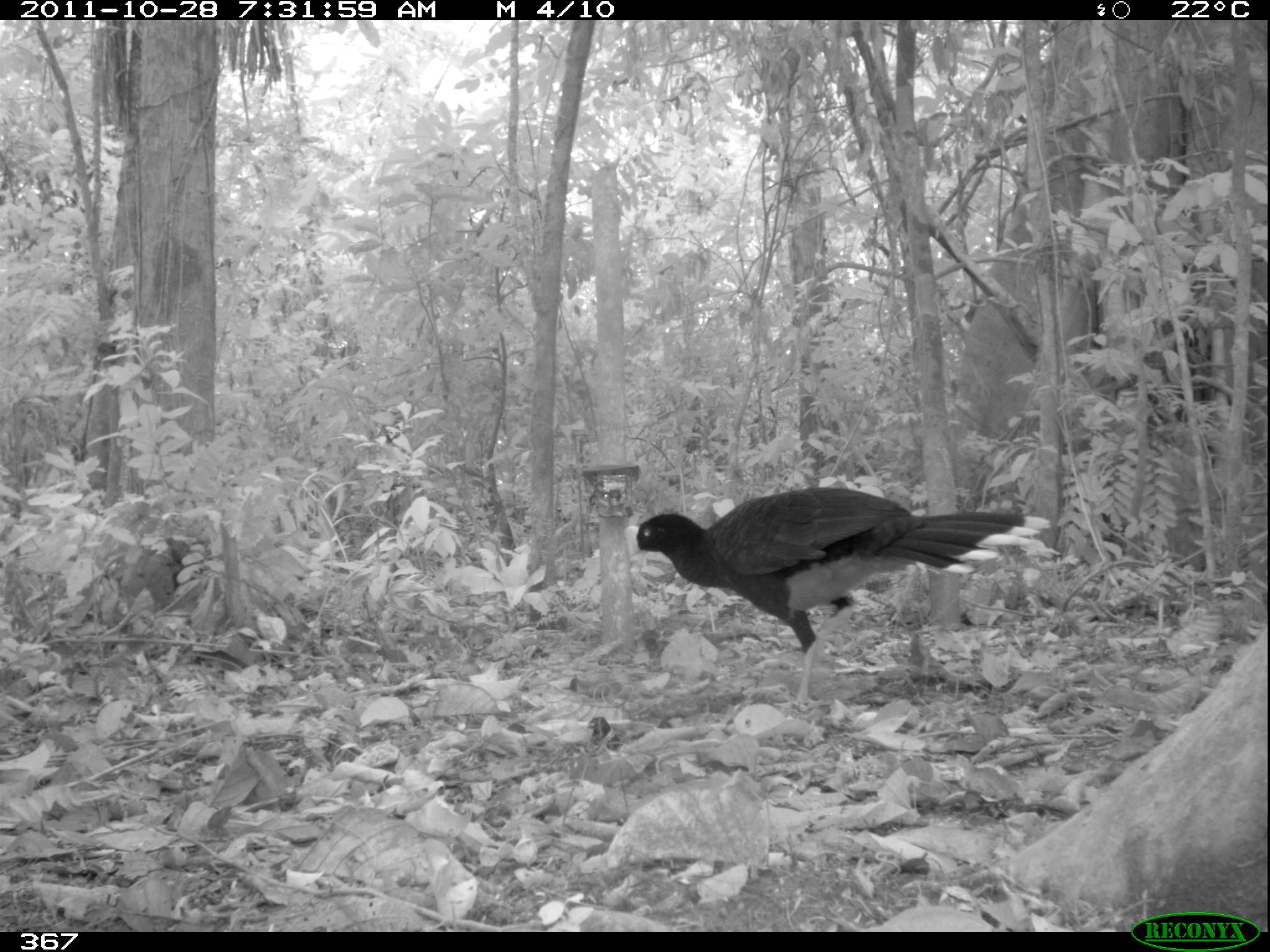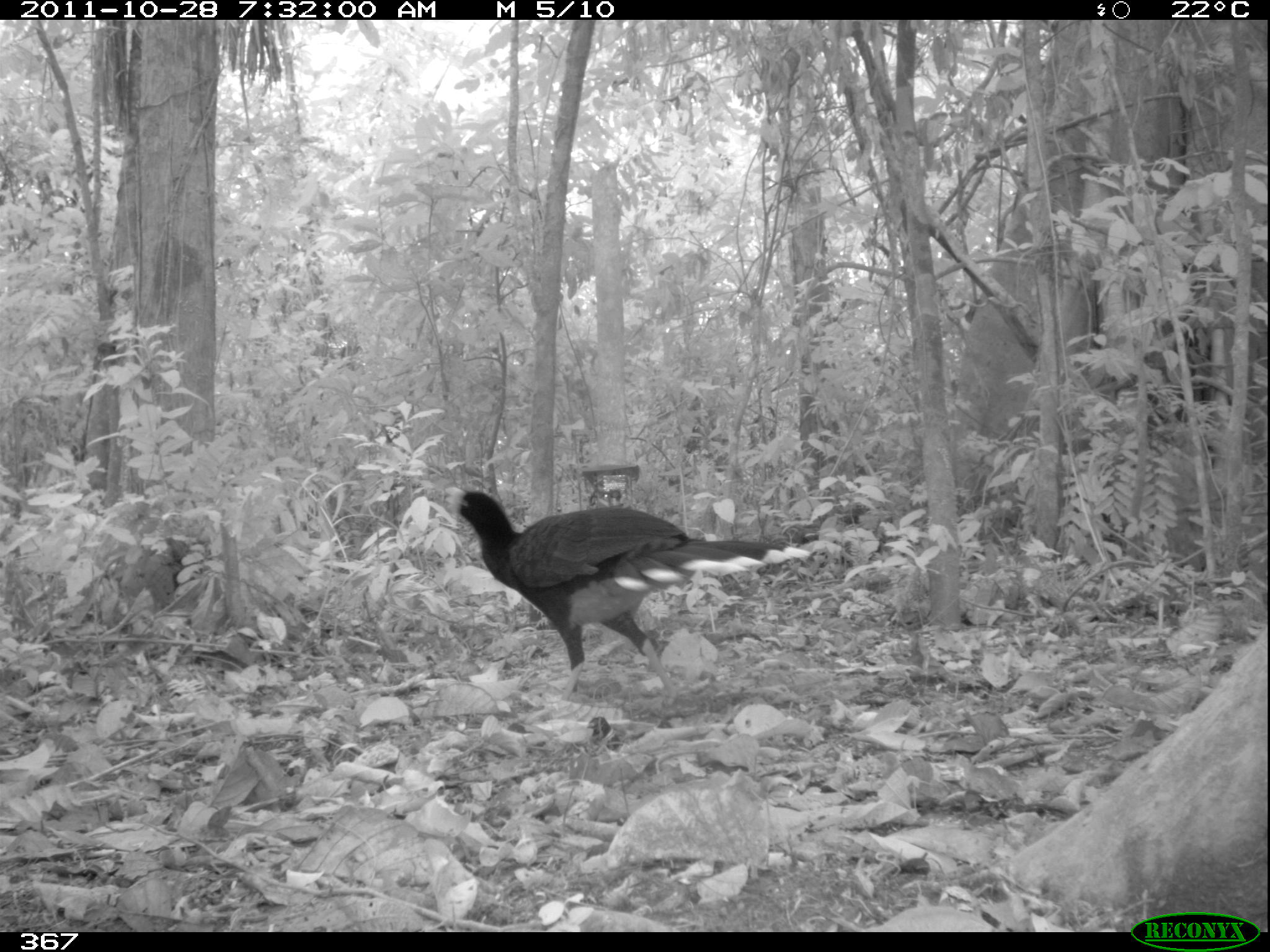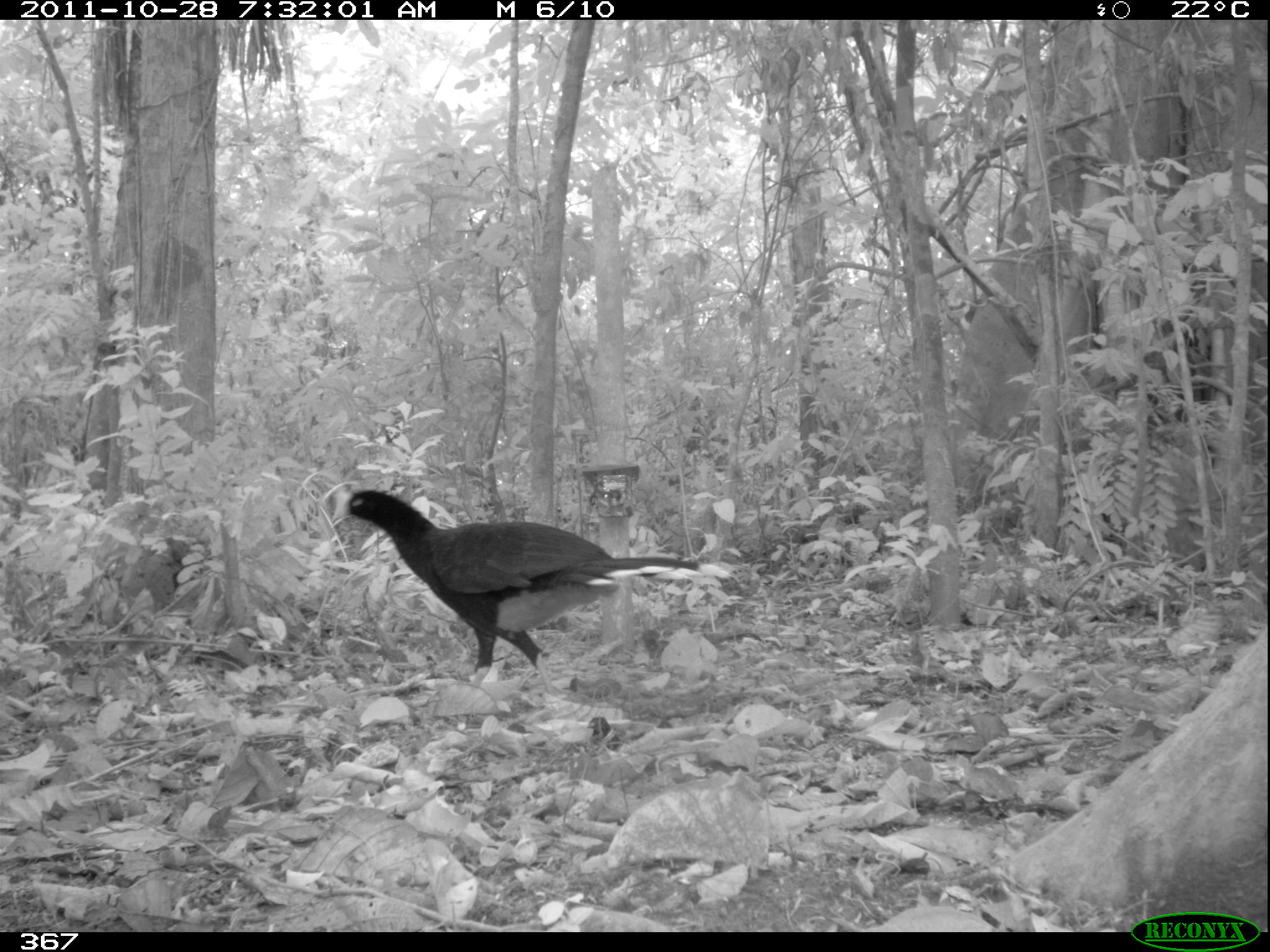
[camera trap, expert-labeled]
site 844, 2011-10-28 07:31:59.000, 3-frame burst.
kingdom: Animalia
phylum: Chordata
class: Aves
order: Galliformes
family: Cracidae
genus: Mitu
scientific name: Mitu tuberosum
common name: razor-billed curassow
Mitu tuberosum (razor-billed curassow).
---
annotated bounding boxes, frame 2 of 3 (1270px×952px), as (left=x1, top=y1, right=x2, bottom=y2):
mitu tuberosum: (left=440, top=485, right=813, bottom=710)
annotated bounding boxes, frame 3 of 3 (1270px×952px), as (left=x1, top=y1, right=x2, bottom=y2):
mitu tuberosum: (left=329, top=488, right=733, bottom=696)